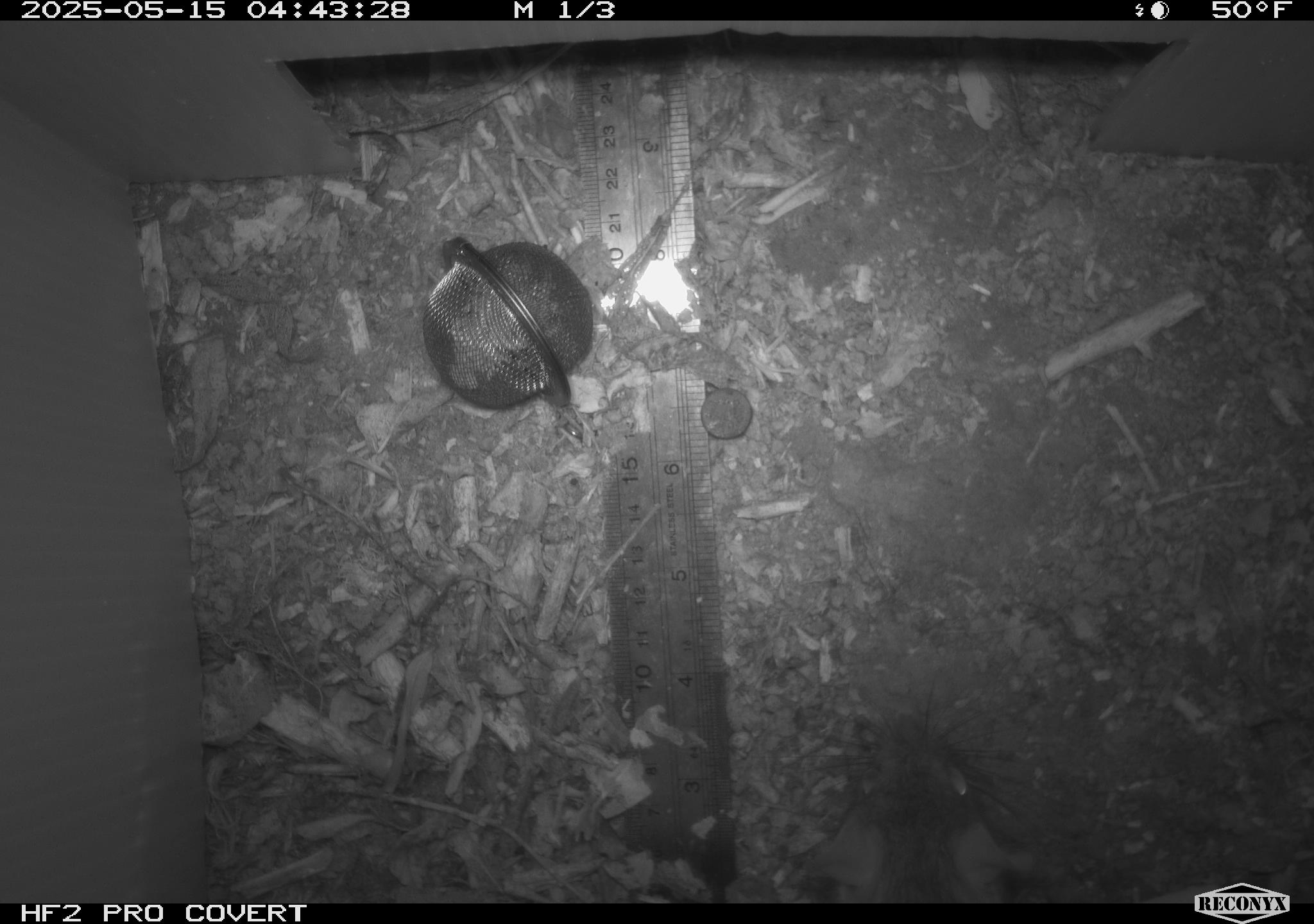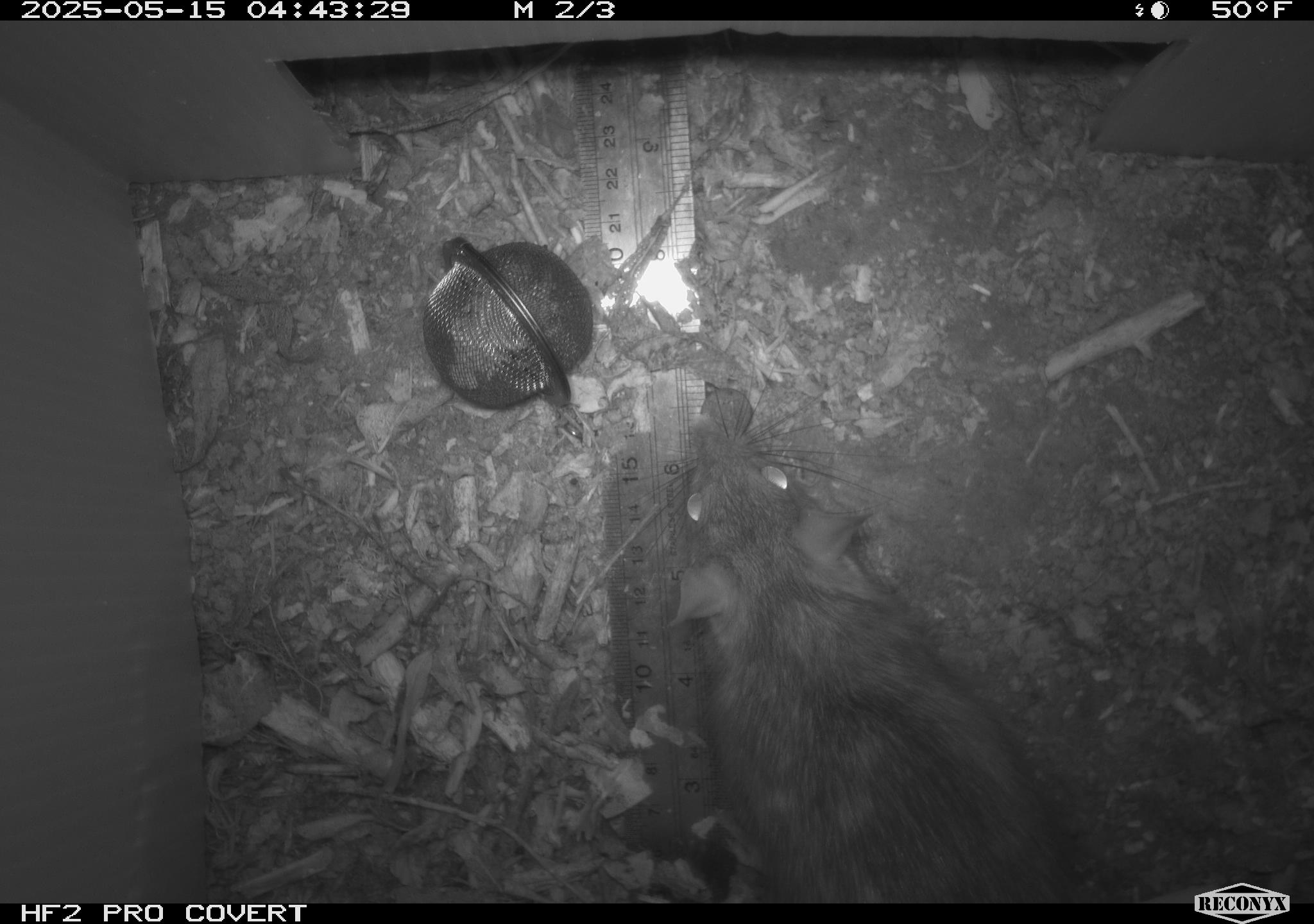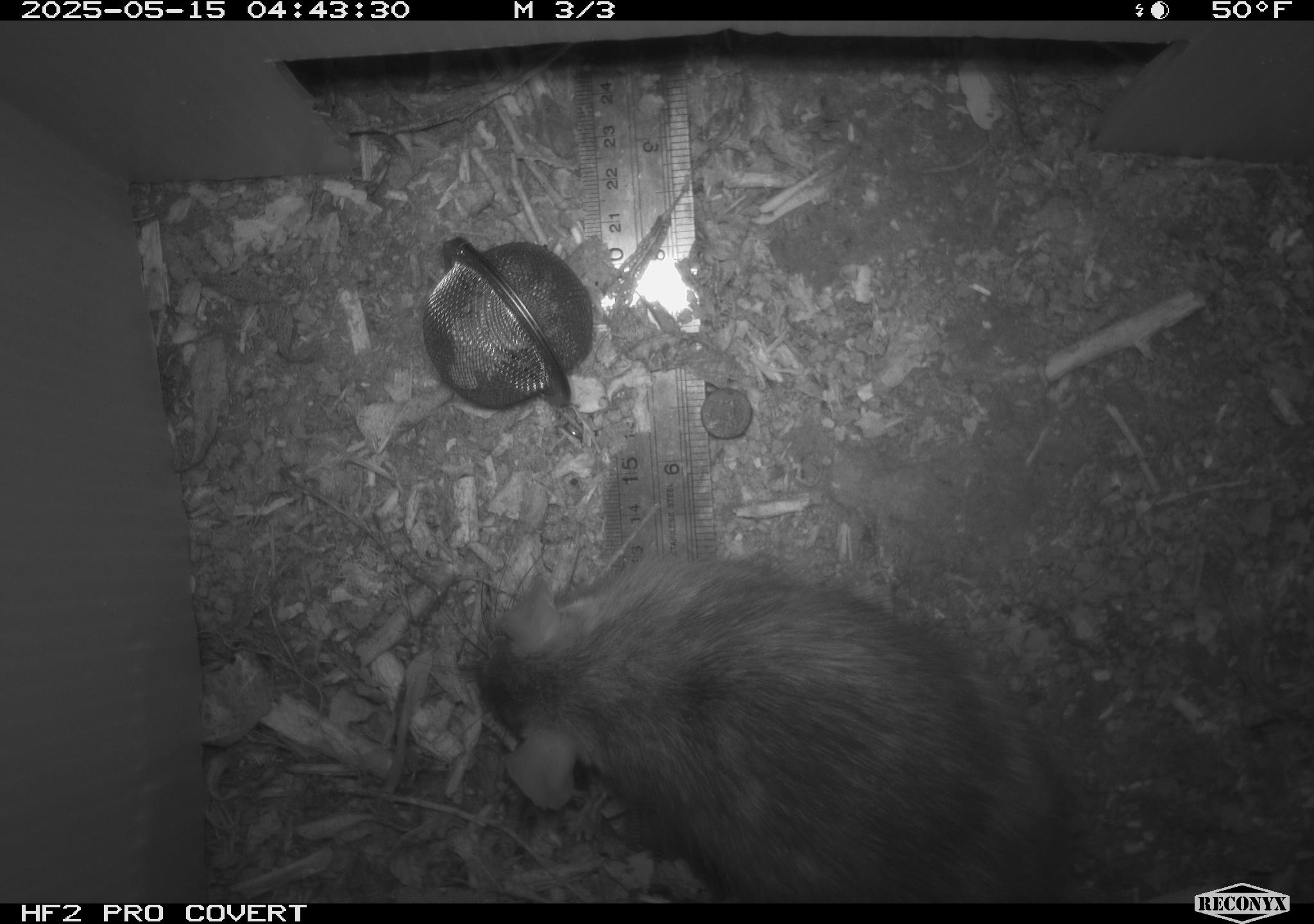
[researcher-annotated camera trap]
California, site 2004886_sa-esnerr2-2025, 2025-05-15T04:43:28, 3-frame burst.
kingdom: Animalia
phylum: Chordata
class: Mammalia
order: Rodentia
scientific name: Rodentia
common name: rodent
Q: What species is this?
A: Rodent (Rodentia).